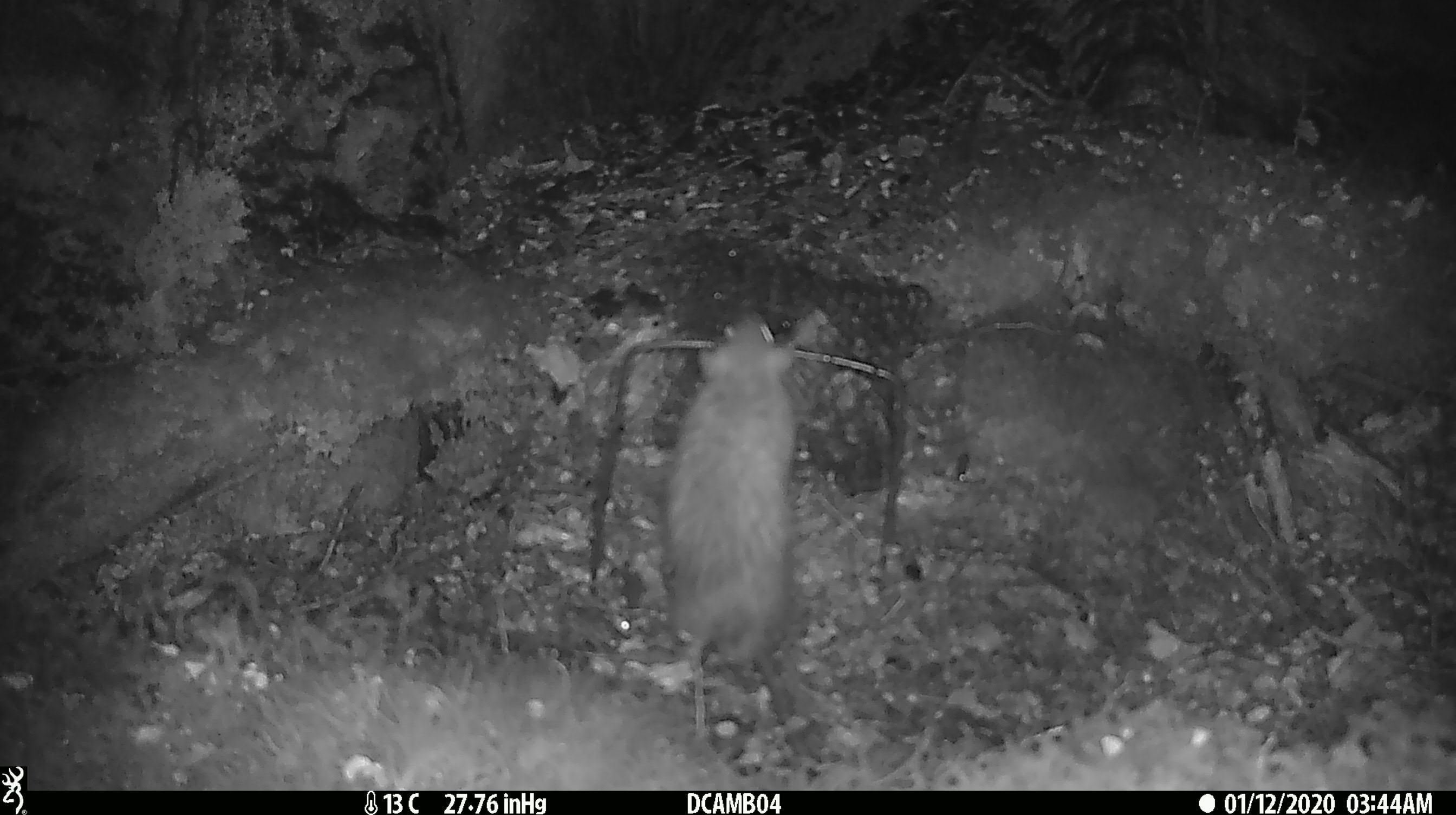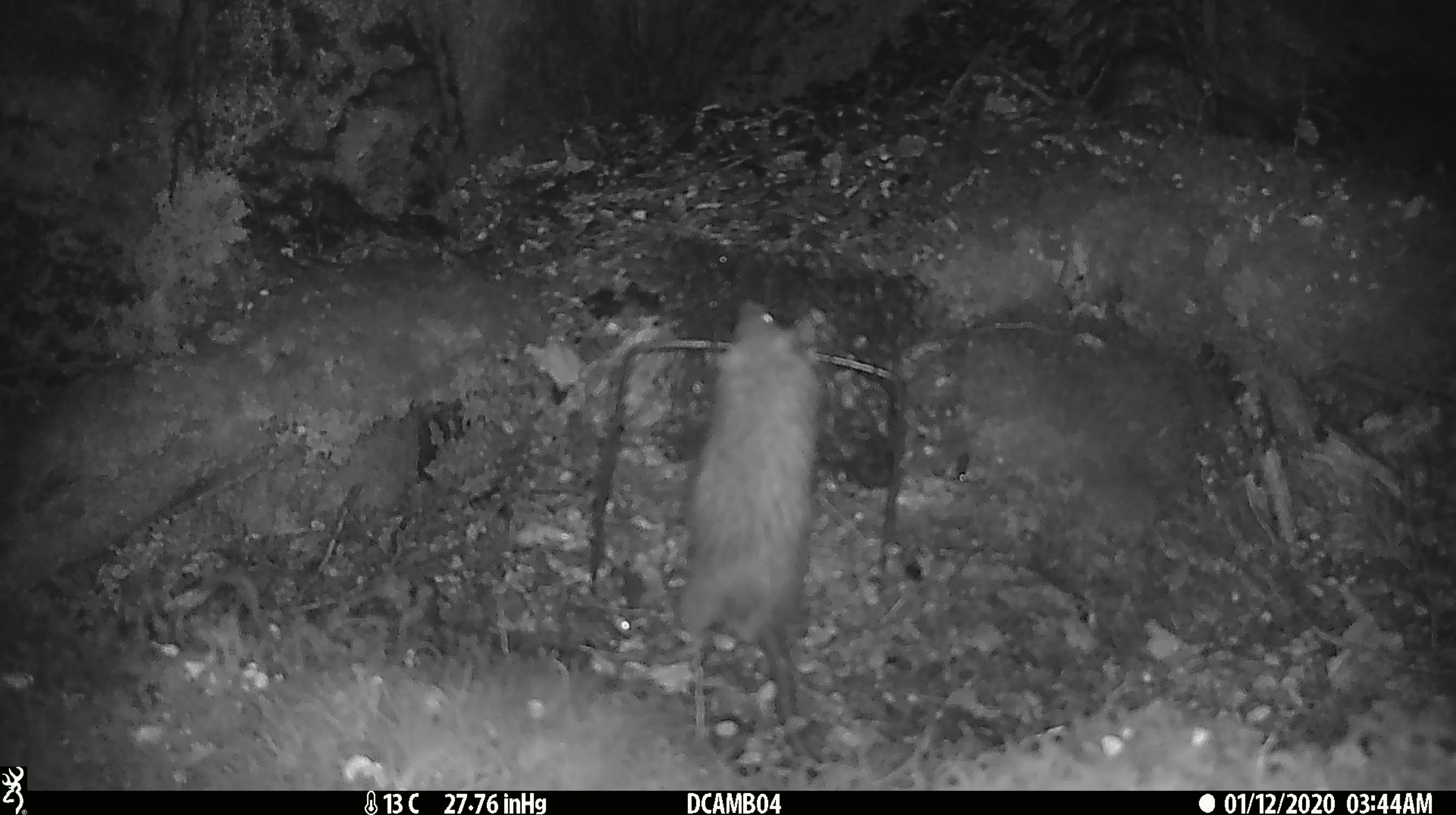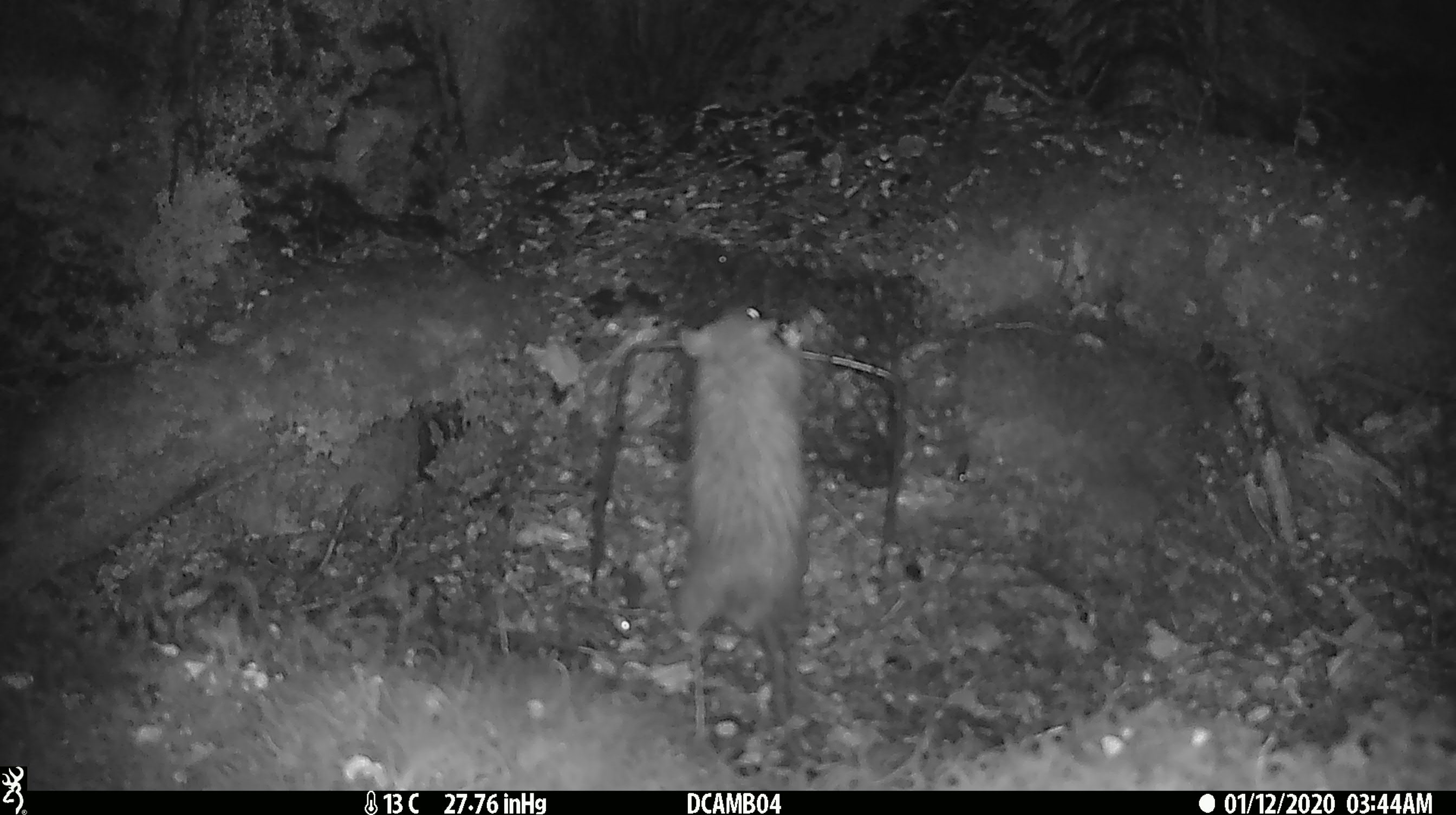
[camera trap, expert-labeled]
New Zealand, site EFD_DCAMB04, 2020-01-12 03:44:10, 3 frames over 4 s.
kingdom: Animalia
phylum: Chordata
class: Mammalia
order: Rodentia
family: Muridae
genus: Rattus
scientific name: Rattus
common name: rat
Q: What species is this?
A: Rat (Rattus).